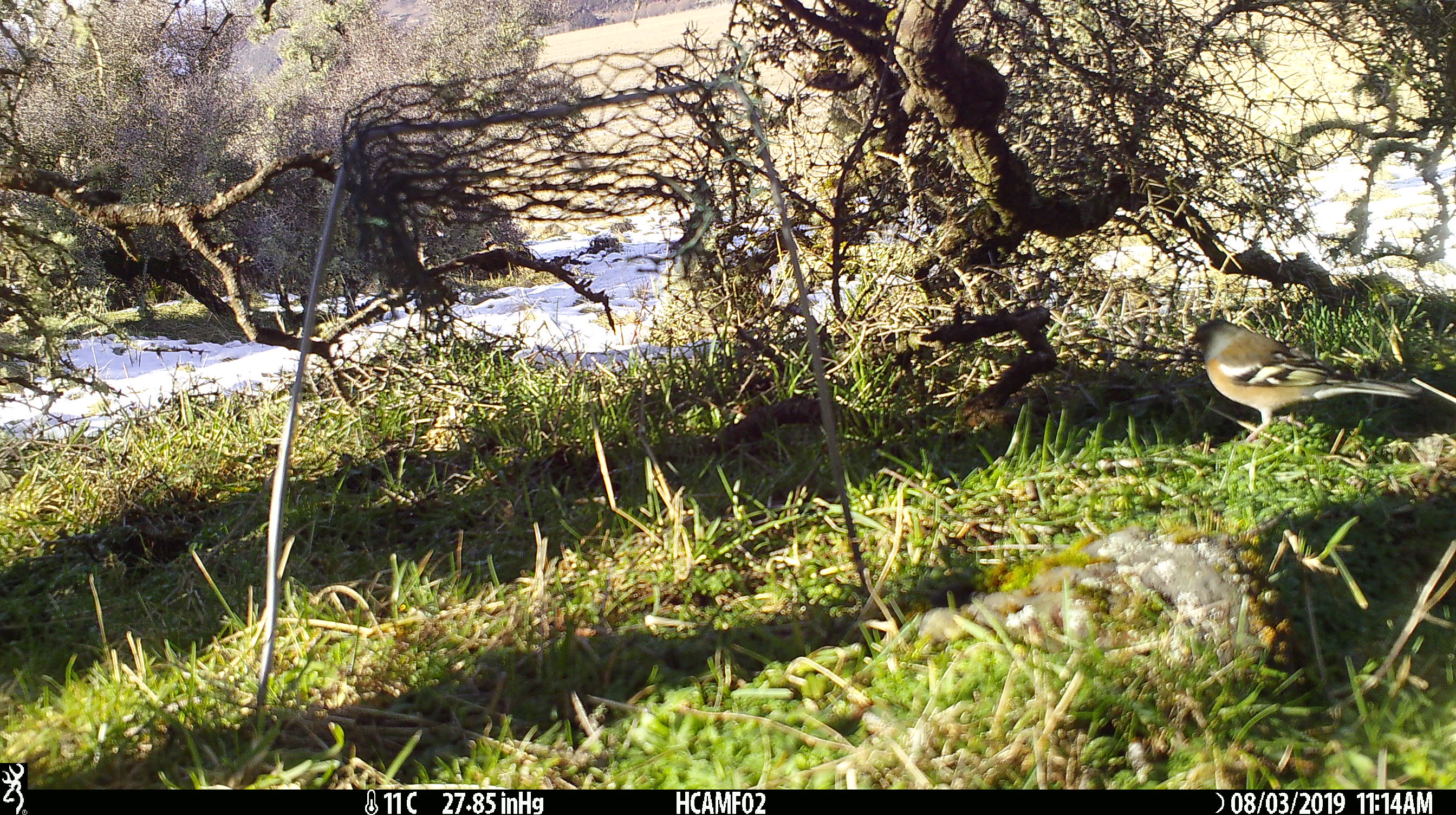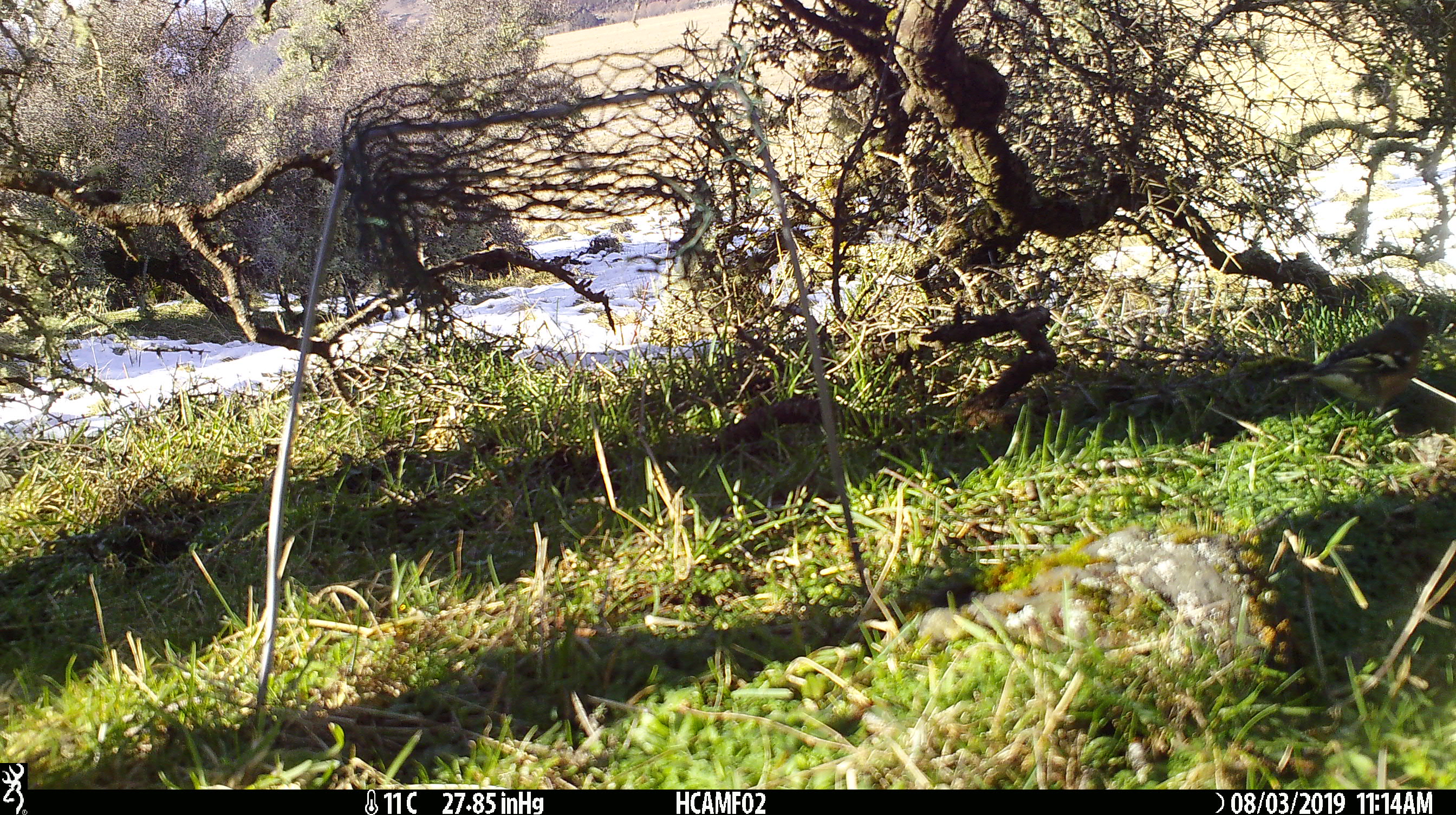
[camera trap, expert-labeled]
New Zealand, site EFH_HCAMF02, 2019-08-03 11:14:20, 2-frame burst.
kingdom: Animalia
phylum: Chordata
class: Aves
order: Passeriformes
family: Fringillidae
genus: Fringilla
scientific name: Fringilla coelebs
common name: common chaffinch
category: chaffinch